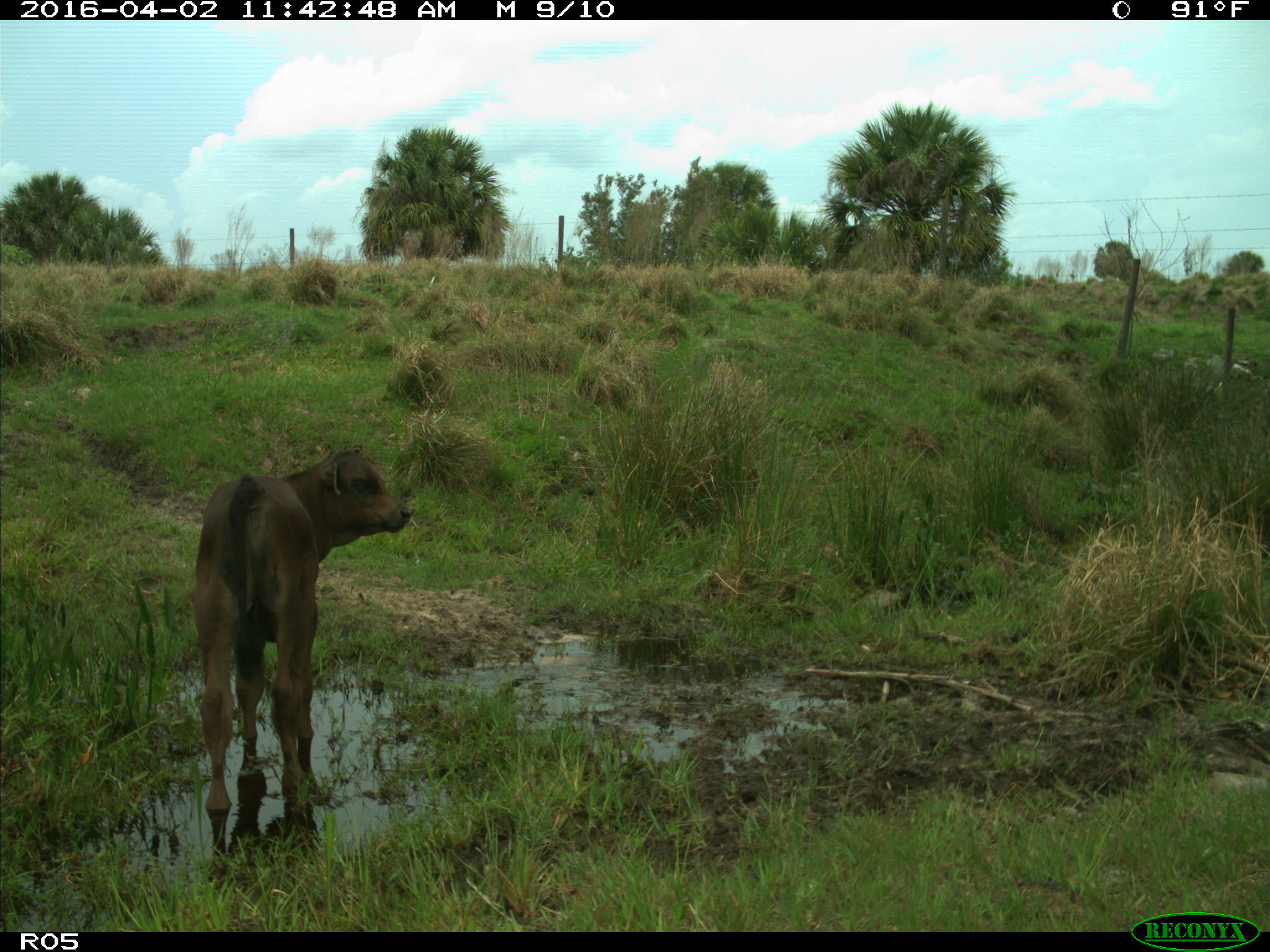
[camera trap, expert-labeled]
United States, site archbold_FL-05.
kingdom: Animalia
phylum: Chordata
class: Mammalia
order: Artiodactyla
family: Bovidae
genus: Bos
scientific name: Bos taurus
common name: domestic cow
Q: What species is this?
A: Bos taurus (domestic cow).